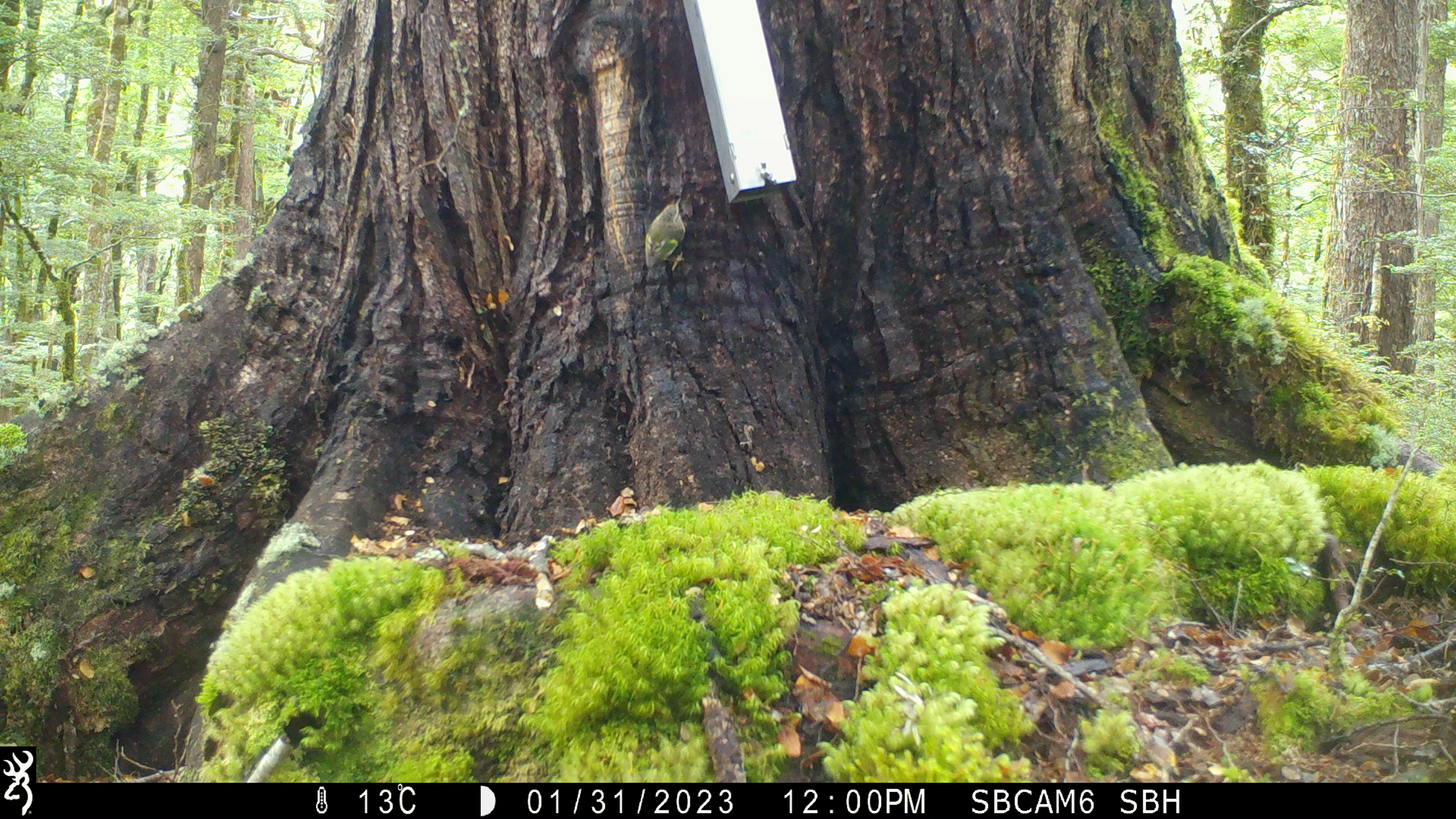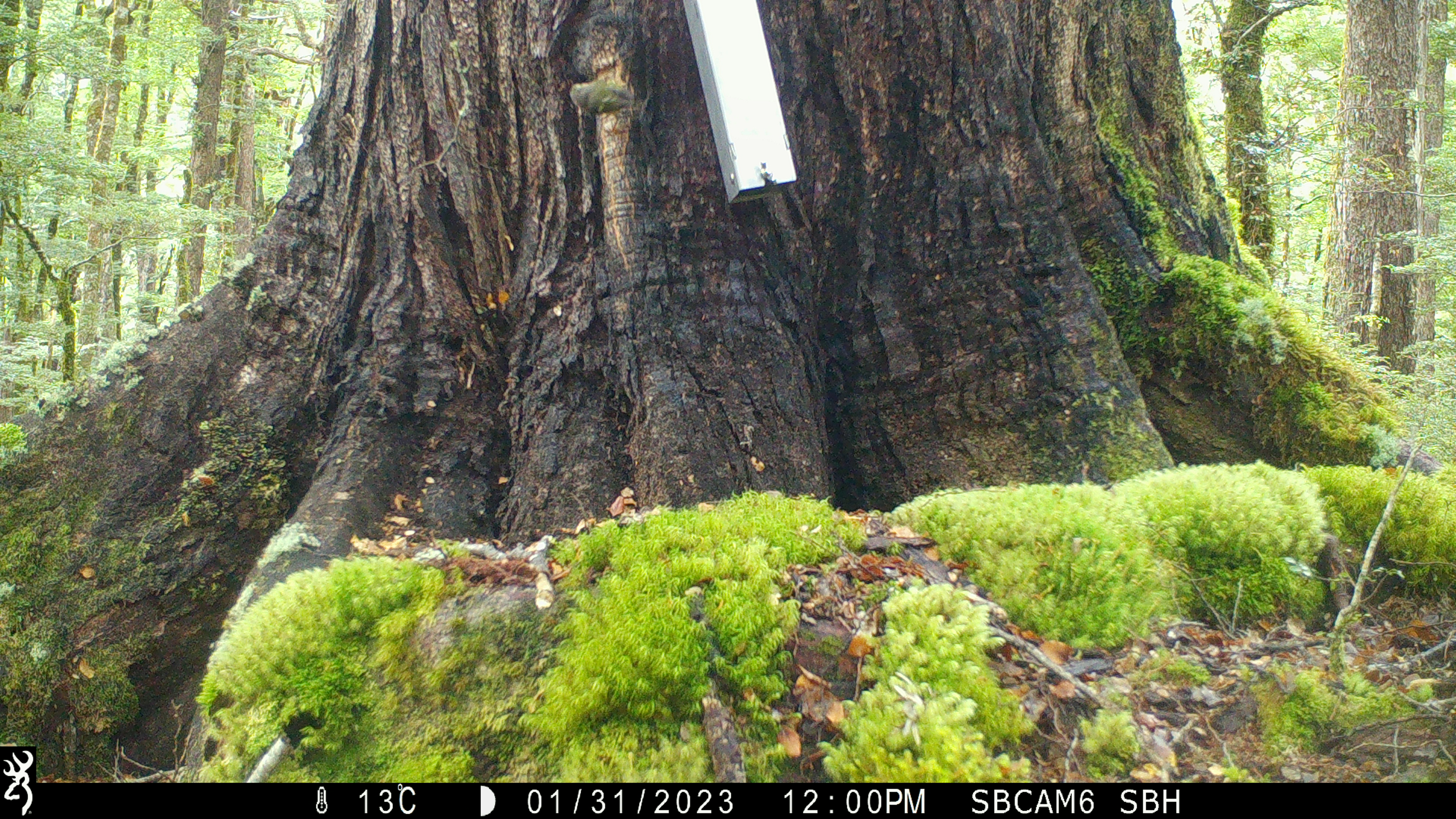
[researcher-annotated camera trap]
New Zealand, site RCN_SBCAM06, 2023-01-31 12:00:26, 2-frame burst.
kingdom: Animalia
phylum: Chordata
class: Aves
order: Passeriformes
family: Acanthisittidae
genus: Acanthisitta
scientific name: Acanthisitta chloris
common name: rifleman